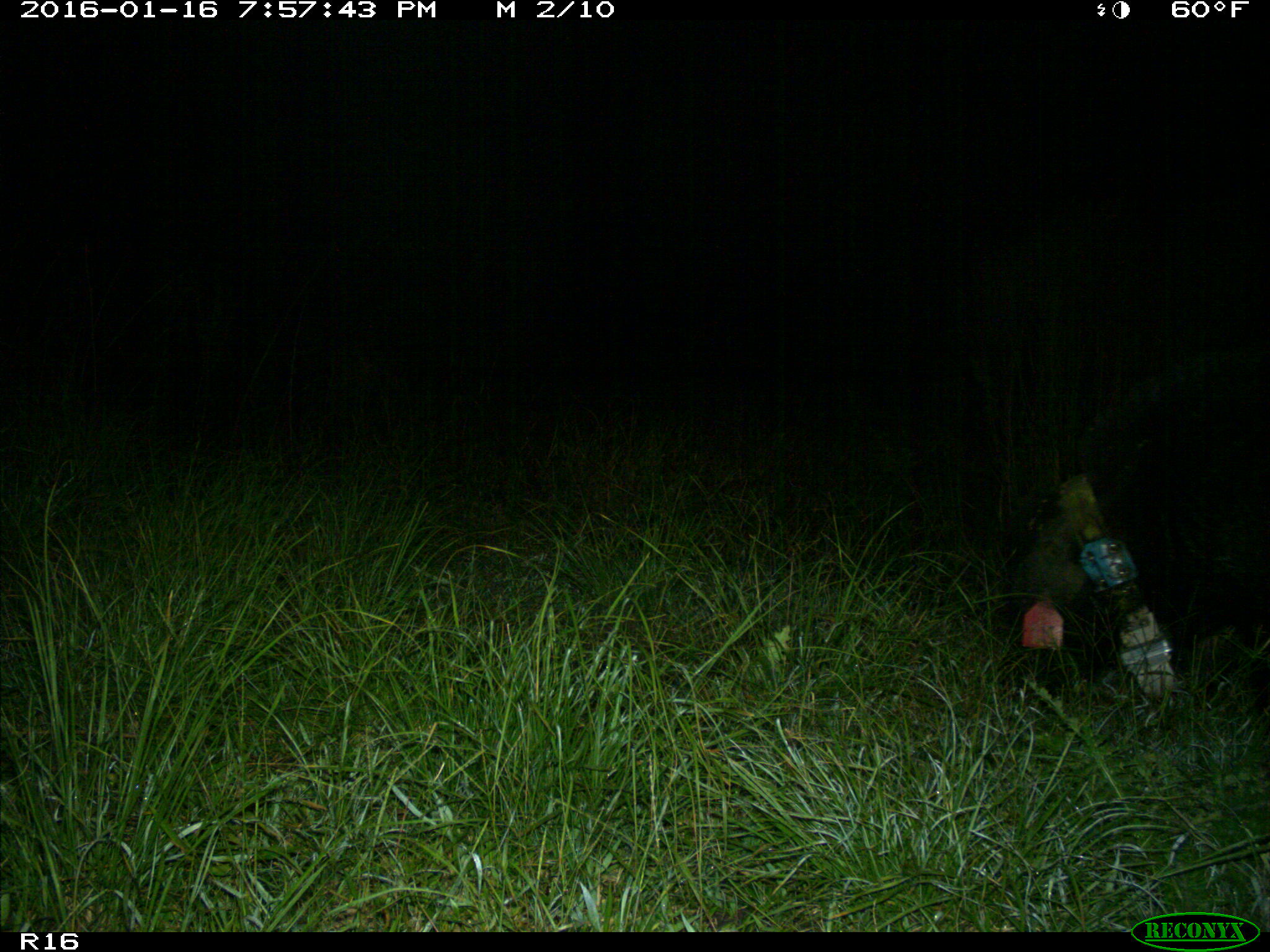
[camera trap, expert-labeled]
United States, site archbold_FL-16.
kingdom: Animalia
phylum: Chordata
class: Mammalia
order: Artiodactyla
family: Suidae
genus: Sus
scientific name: Sus scrofa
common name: wild boar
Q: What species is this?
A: Sus scrofa (wild boar).